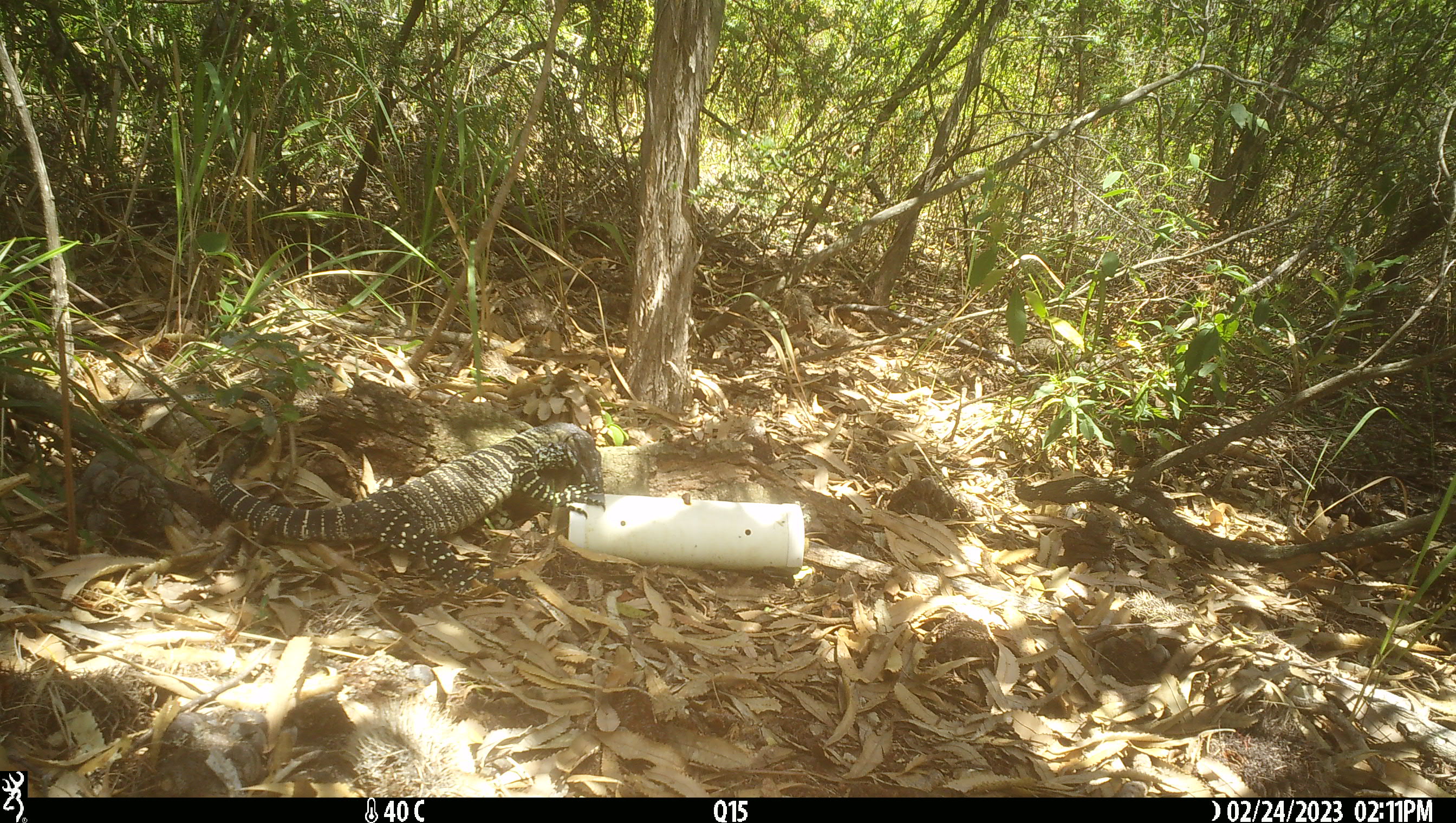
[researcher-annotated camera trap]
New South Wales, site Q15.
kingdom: Animalia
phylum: Chordata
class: Reptilia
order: Squamata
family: Varanidae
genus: Varanus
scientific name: Varanus varius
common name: lace monitor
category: goanna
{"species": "goanna (lace monitor) (Varanus varius)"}